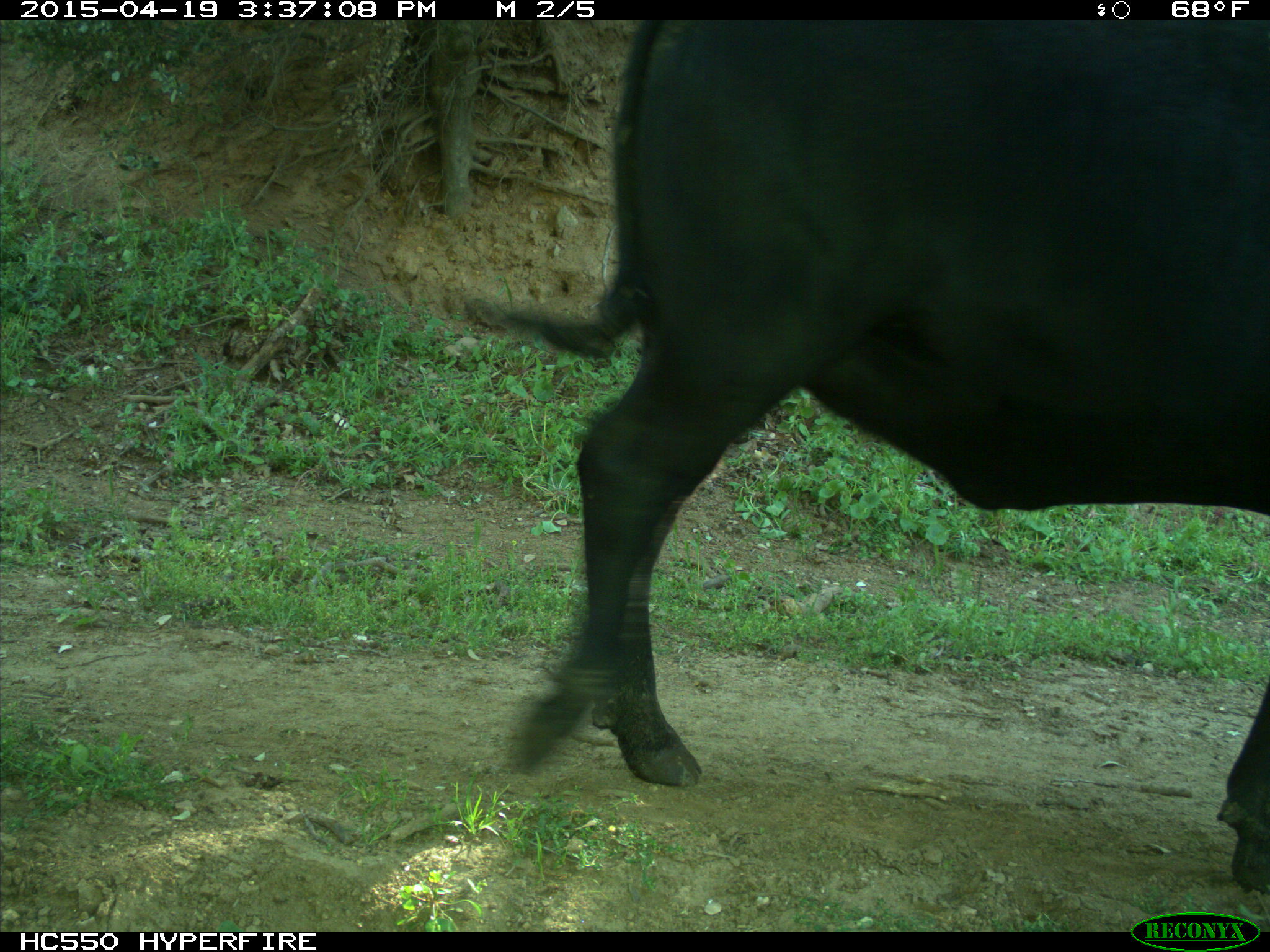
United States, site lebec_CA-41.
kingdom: Animalia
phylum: Chordata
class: Mammalia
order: Artiodactyla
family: Bovidae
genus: Bos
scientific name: Bos taurus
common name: domestic cow